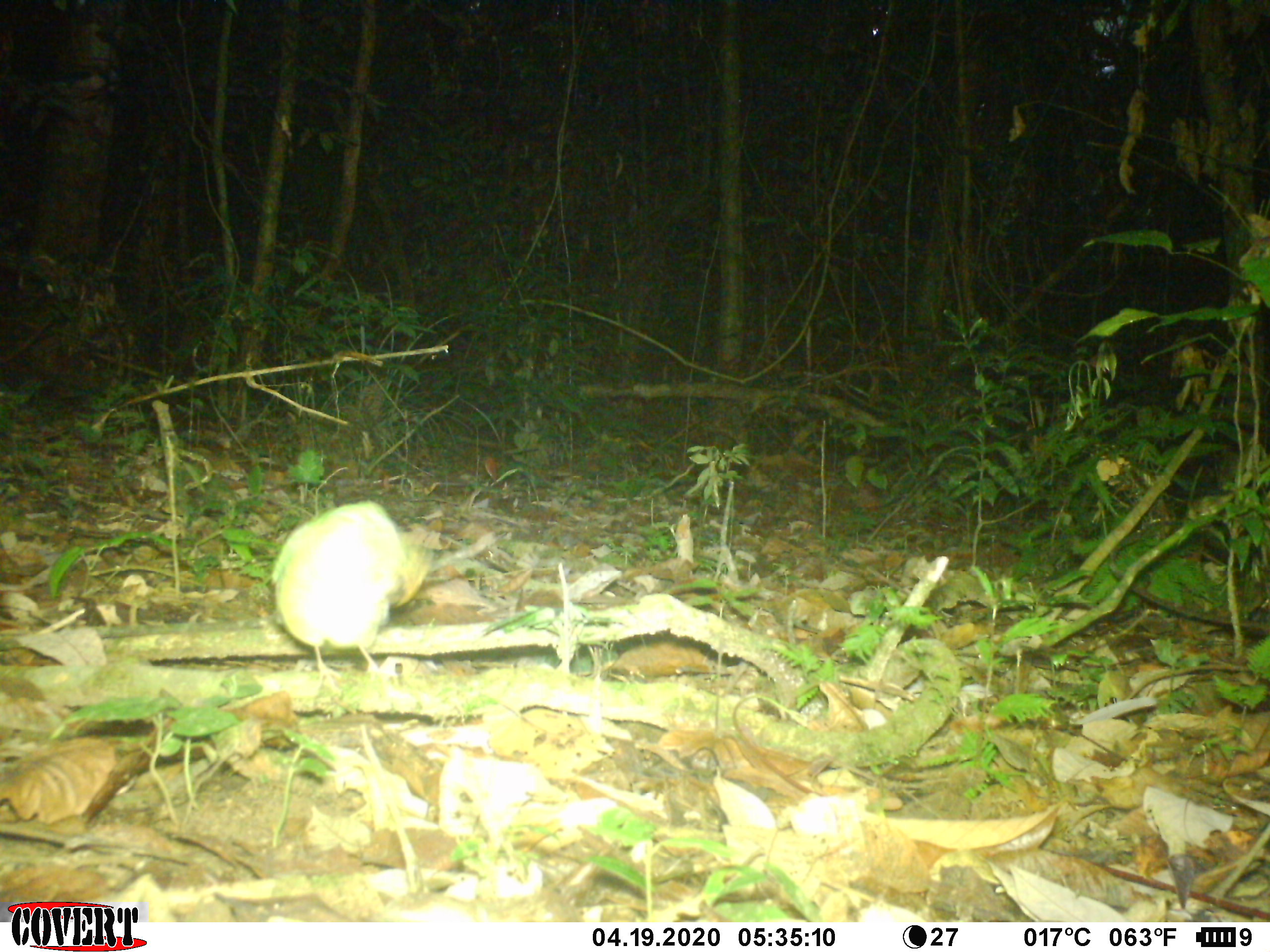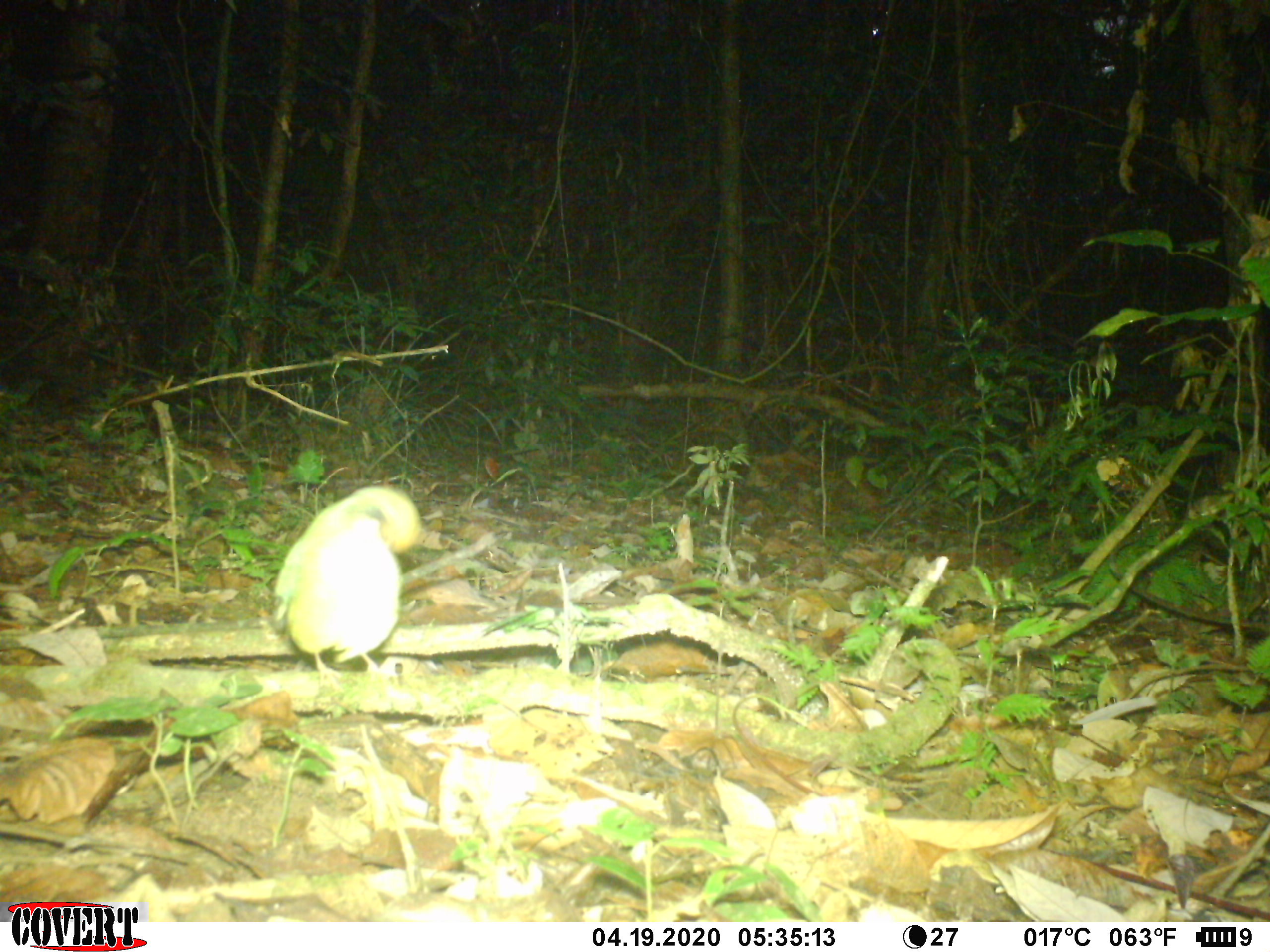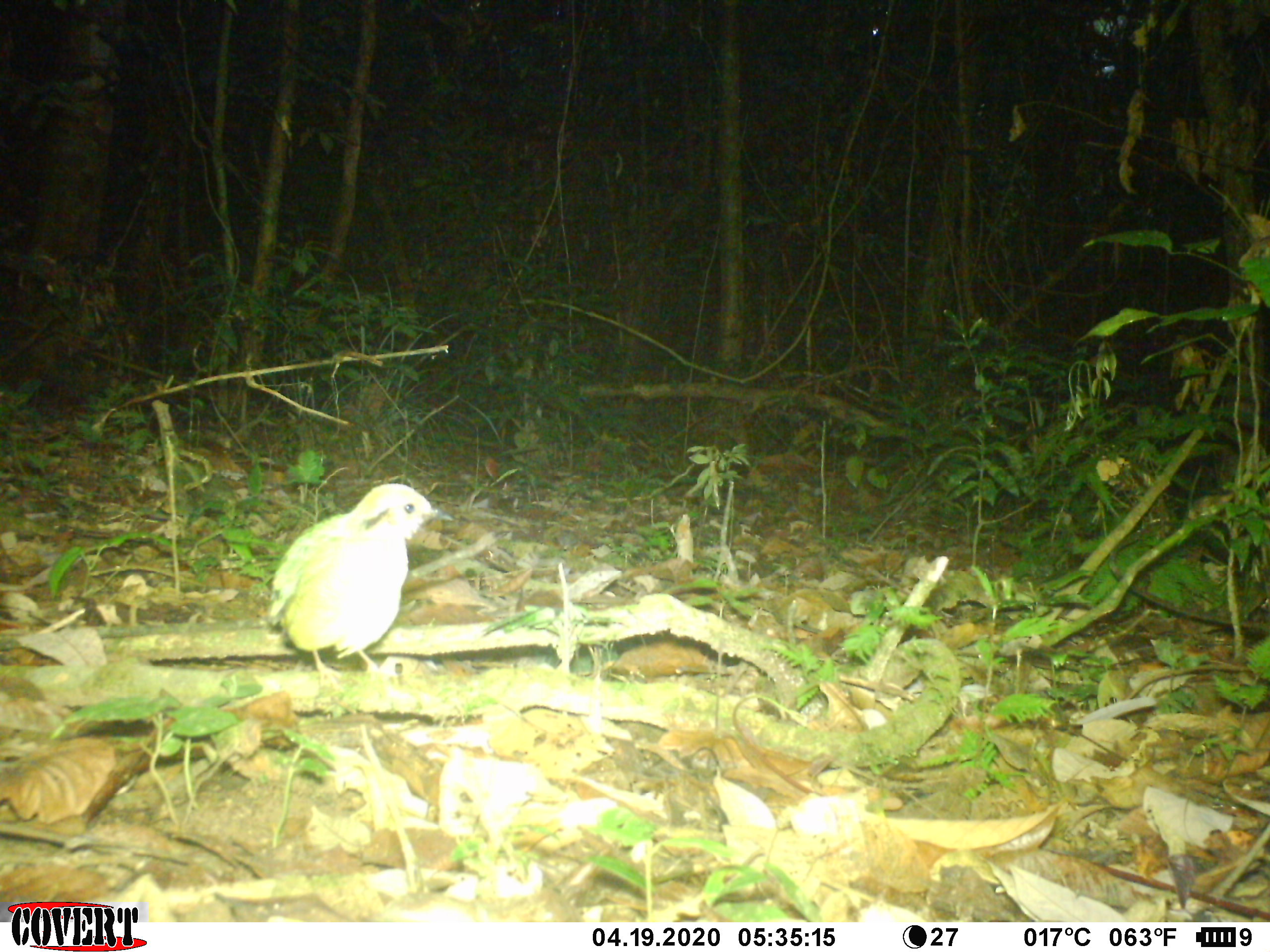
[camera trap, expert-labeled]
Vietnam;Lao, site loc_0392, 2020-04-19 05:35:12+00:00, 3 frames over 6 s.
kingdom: Animalia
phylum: Chordata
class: Aves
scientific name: Aves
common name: bird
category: unidentified bird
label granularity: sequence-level